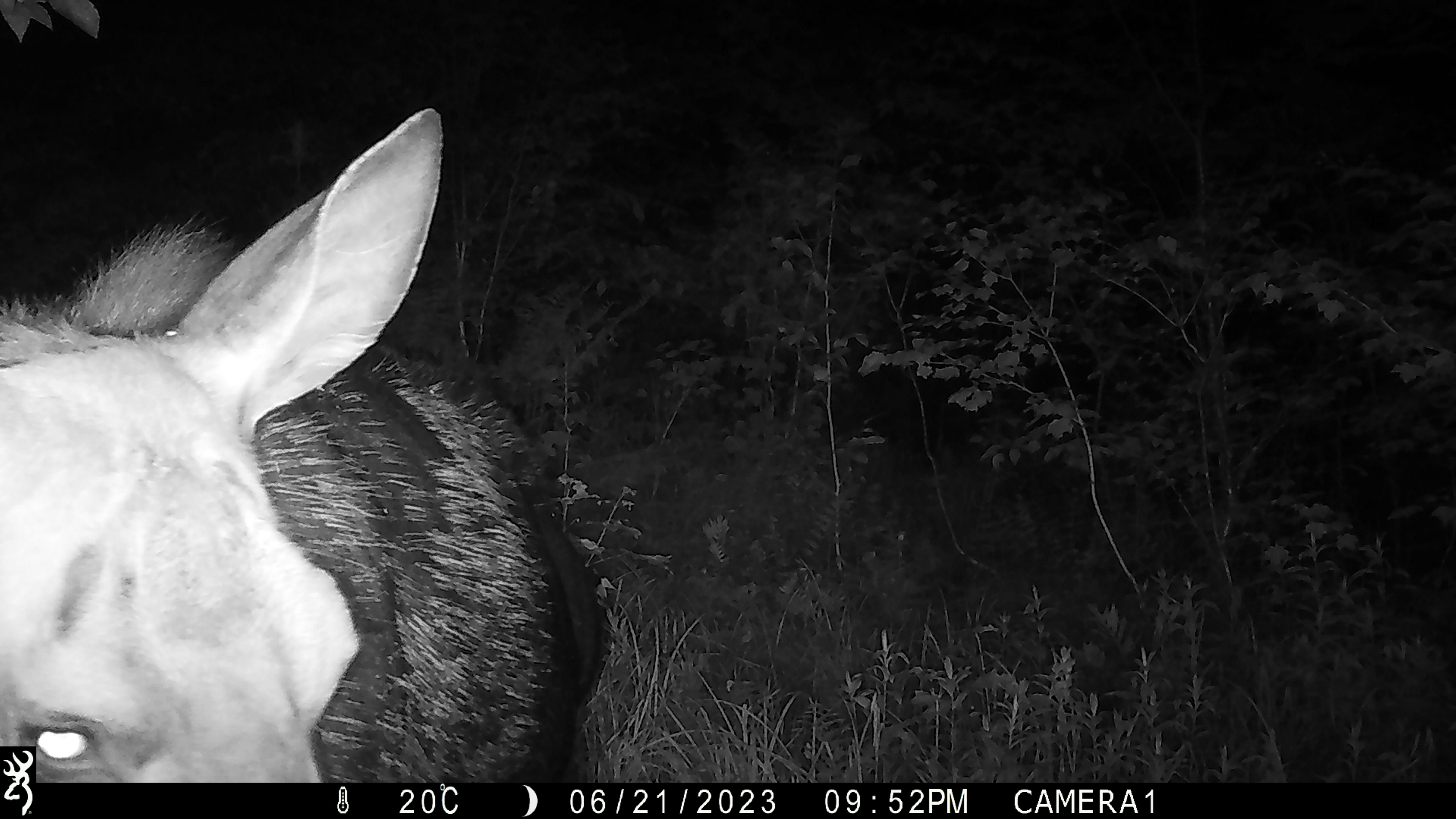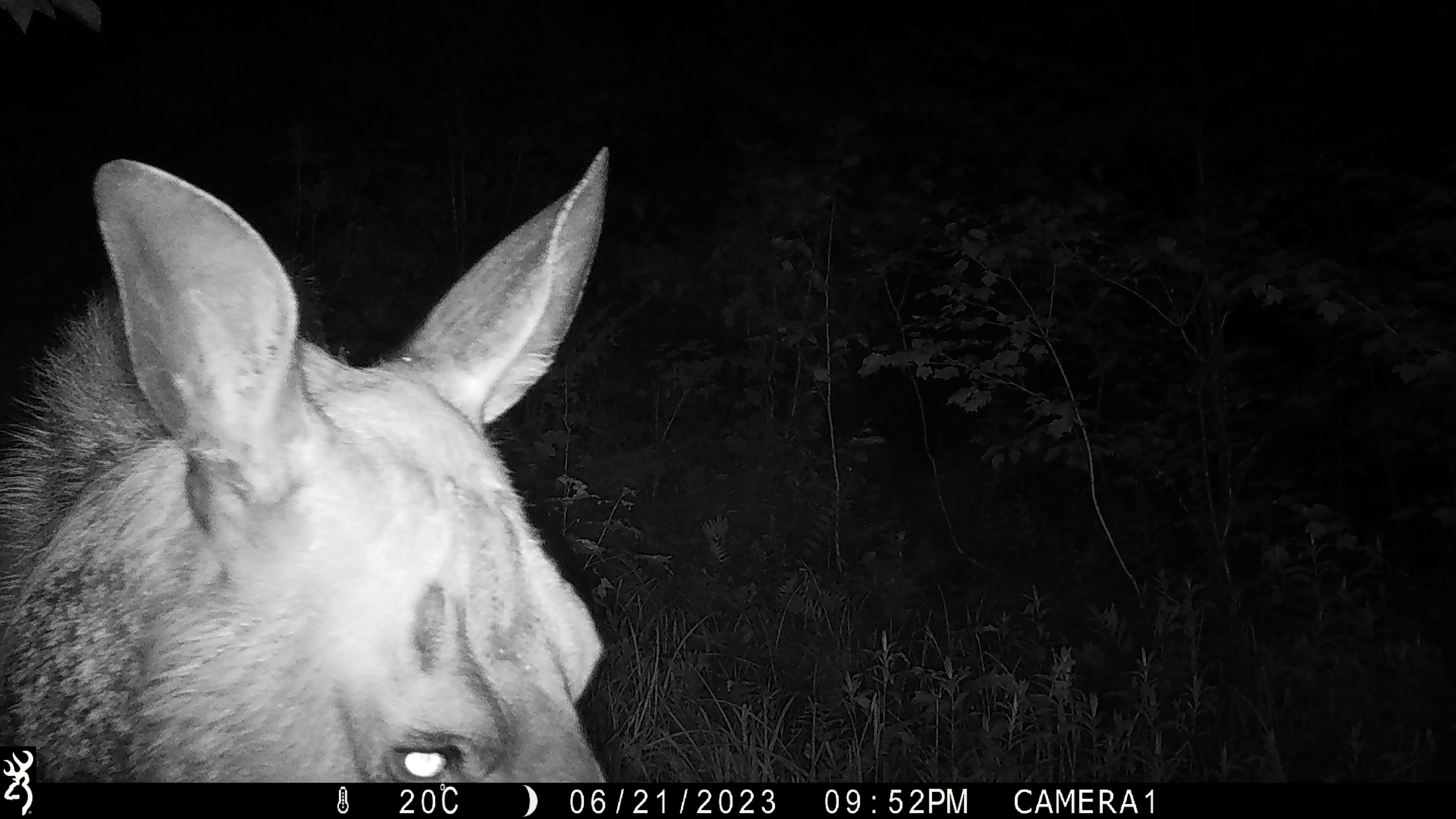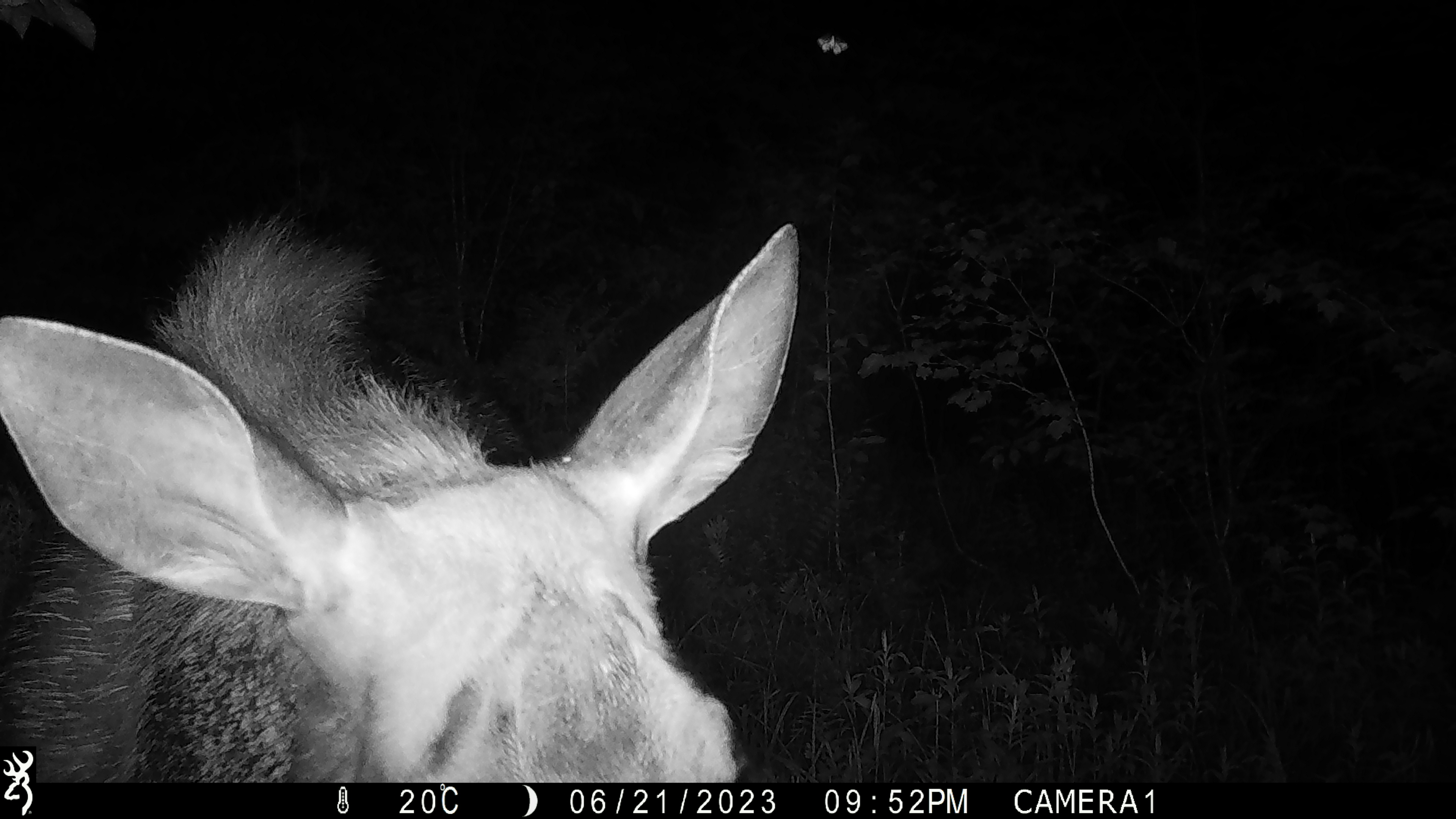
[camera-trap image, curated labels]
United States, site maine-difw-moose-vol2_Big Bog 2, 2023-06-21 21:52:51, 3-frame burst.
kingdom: Animalia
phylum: Chordata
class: Mammalia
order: Artiodactyla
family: Cervidae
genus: Alces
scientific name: Alces alces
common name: moose